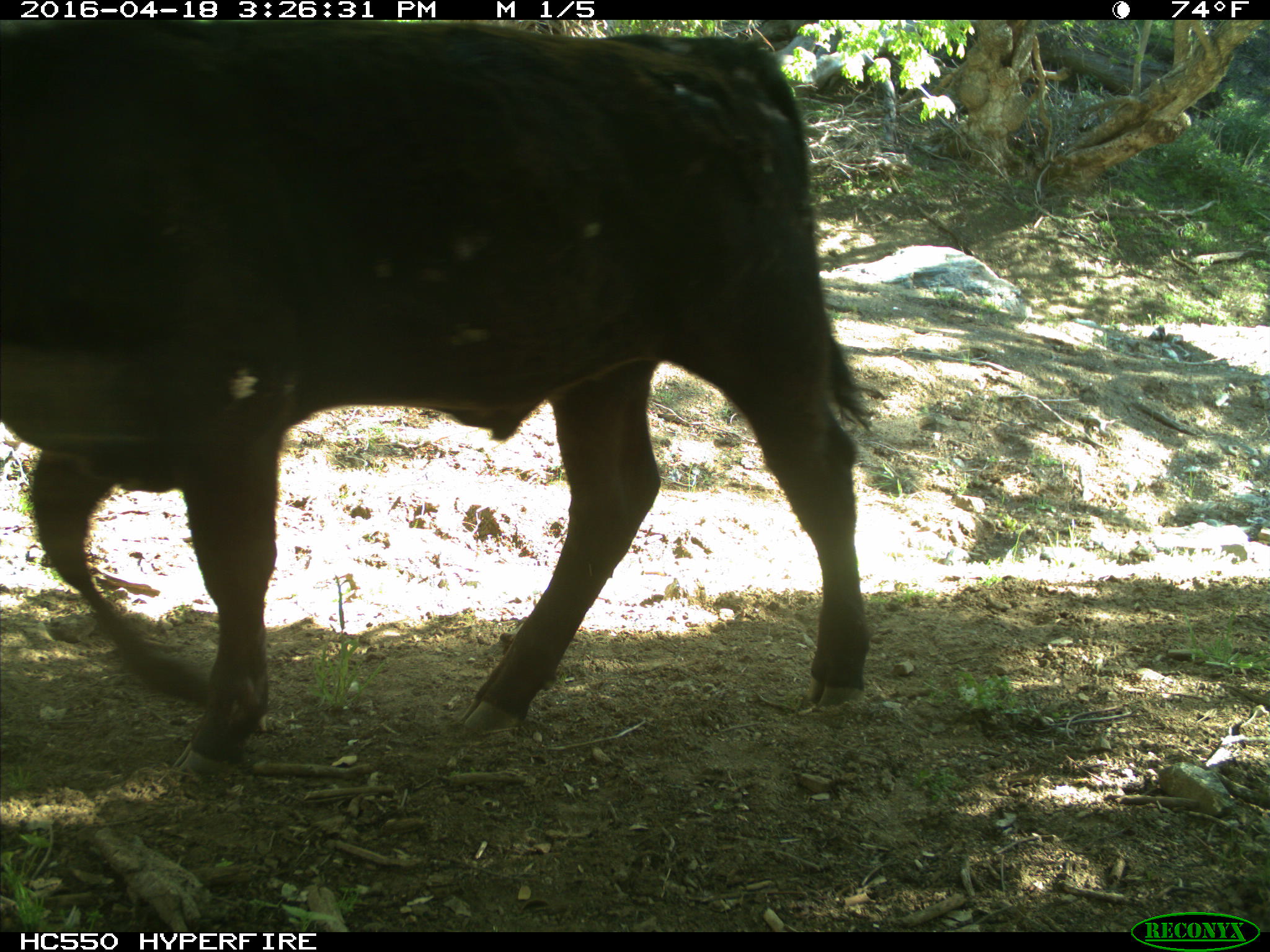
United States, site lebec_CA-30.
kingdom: Animalia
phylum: Chordata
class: Mammalia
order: Artiodactyla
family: Bovidae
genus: Bos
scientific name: Bos taurus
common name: domestic cow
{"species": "Bos taurus (domestic cow)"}